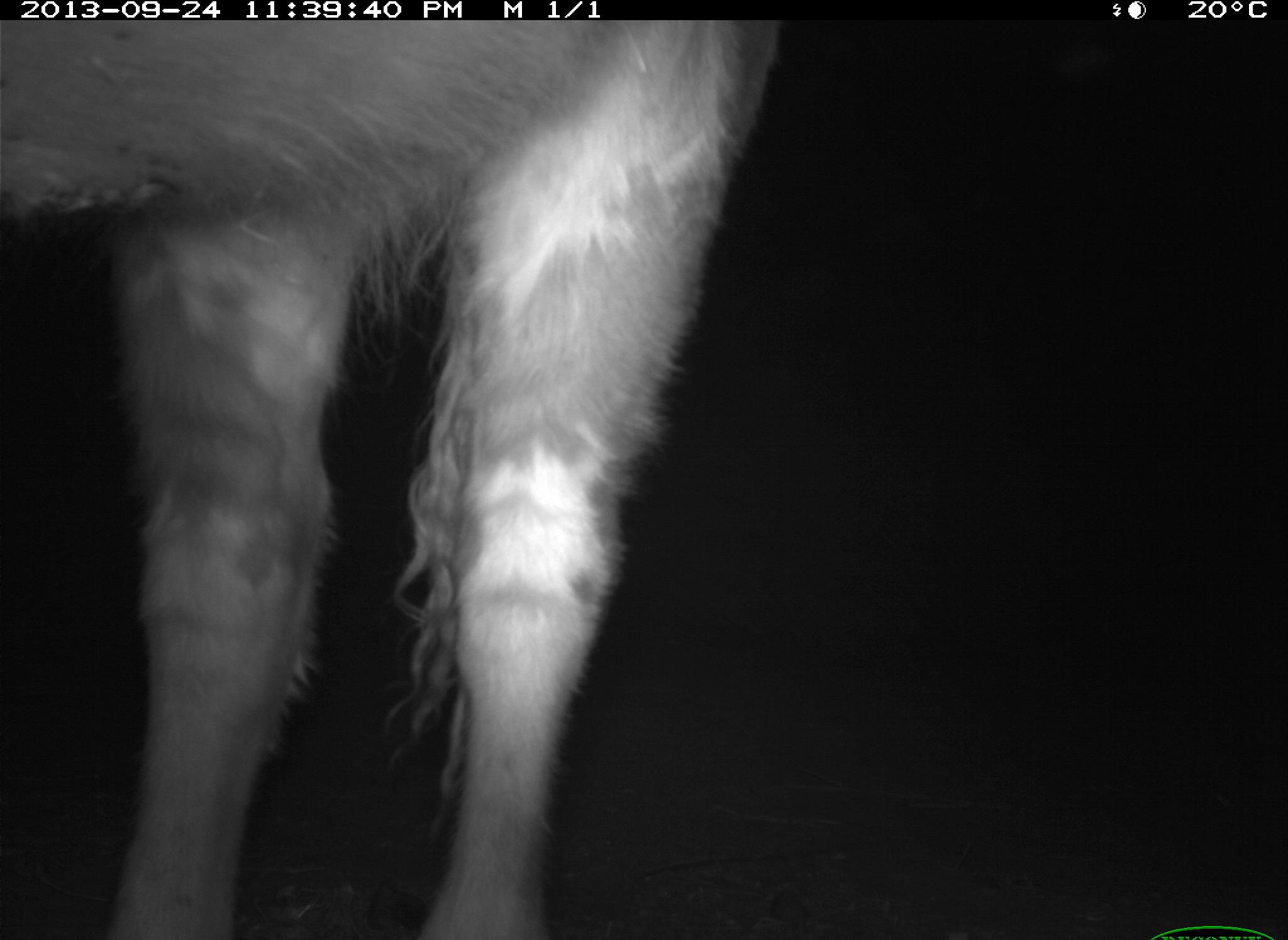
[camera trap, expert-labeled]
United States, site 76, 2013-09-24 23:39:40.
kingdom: Animalia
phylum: Chordata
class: Mammalia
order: Artiodactyla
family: Bovidae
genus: Bos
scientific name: Bos taurus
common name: cow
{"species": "cow (Bos taurus)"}